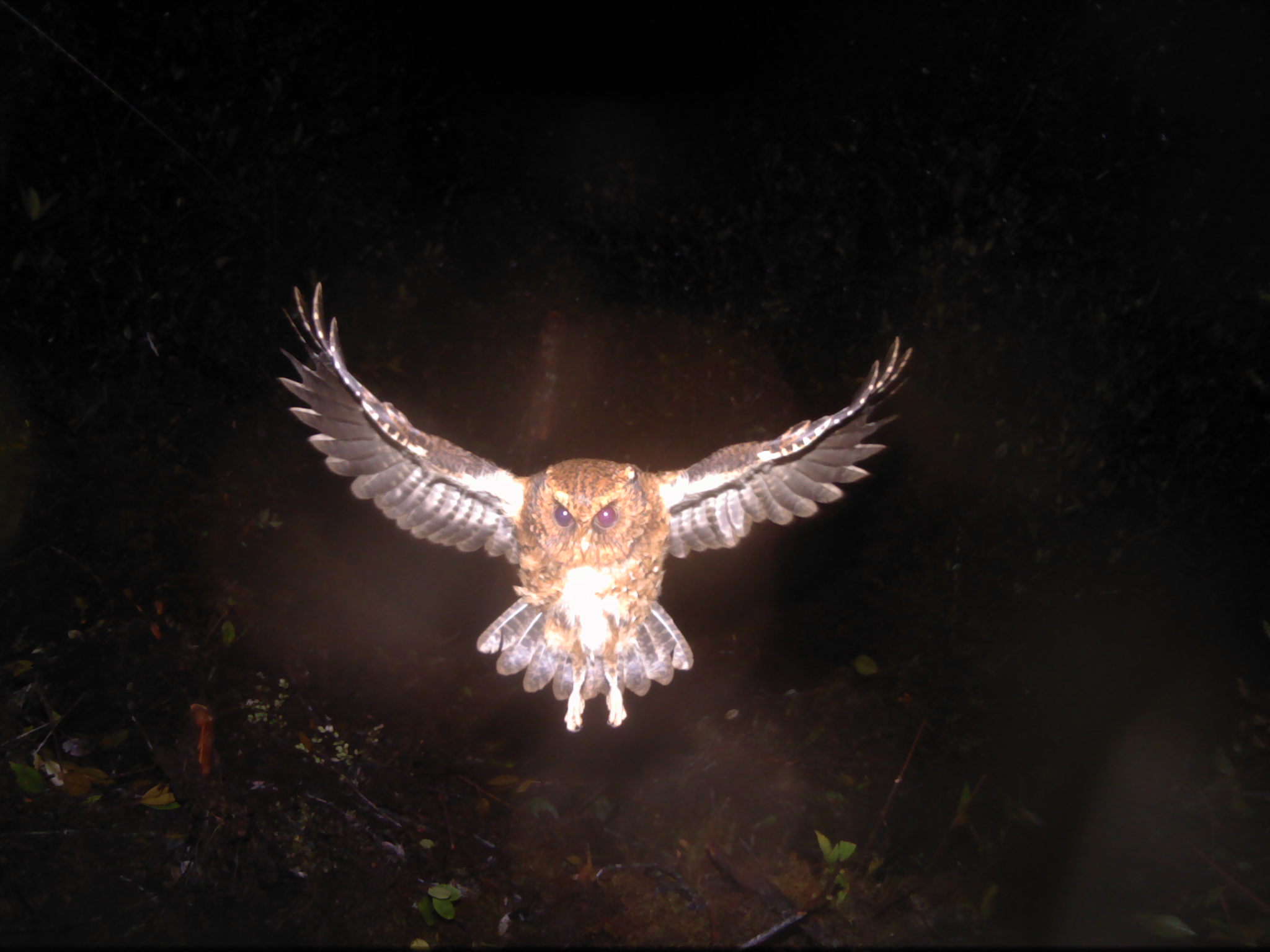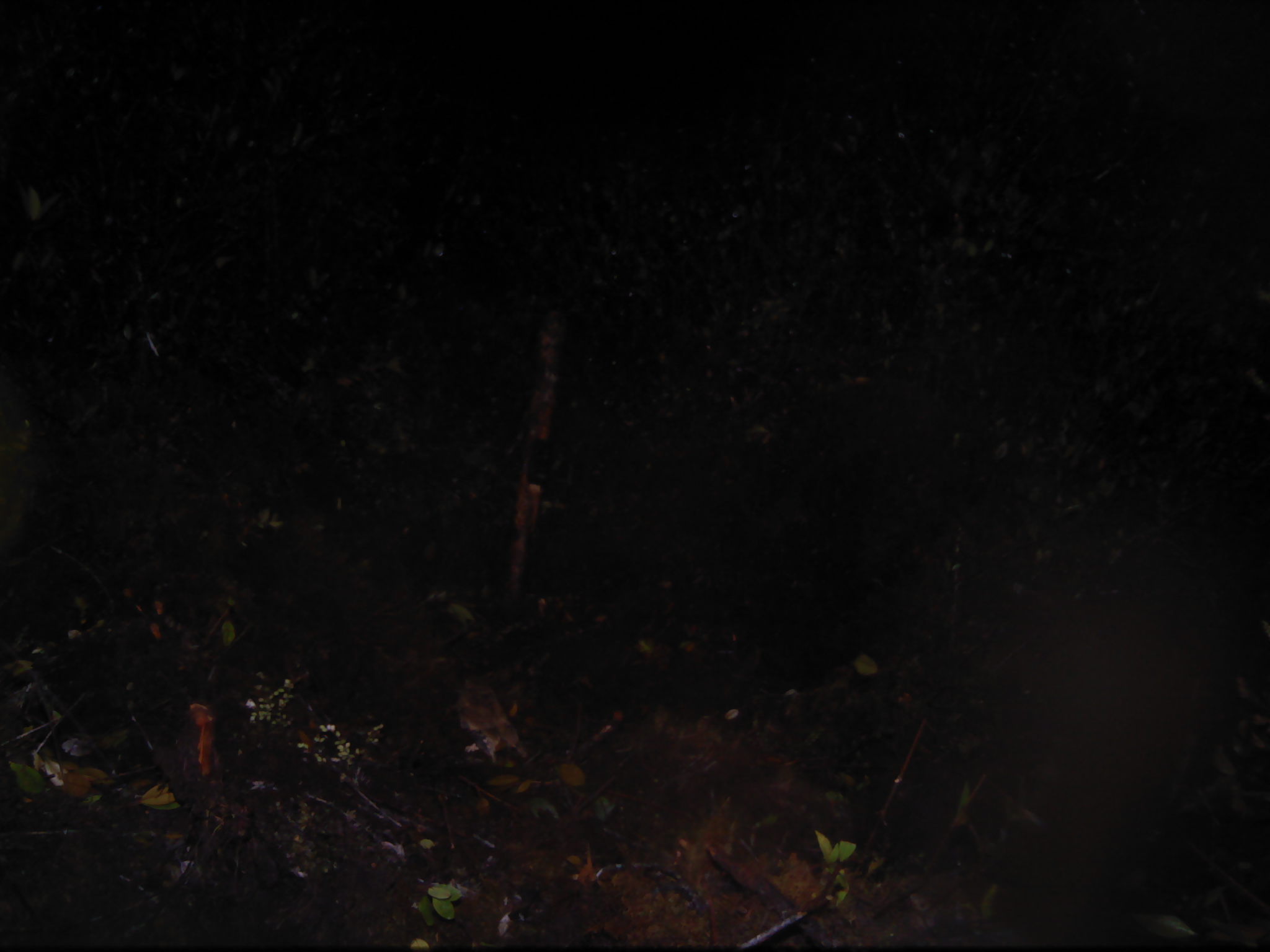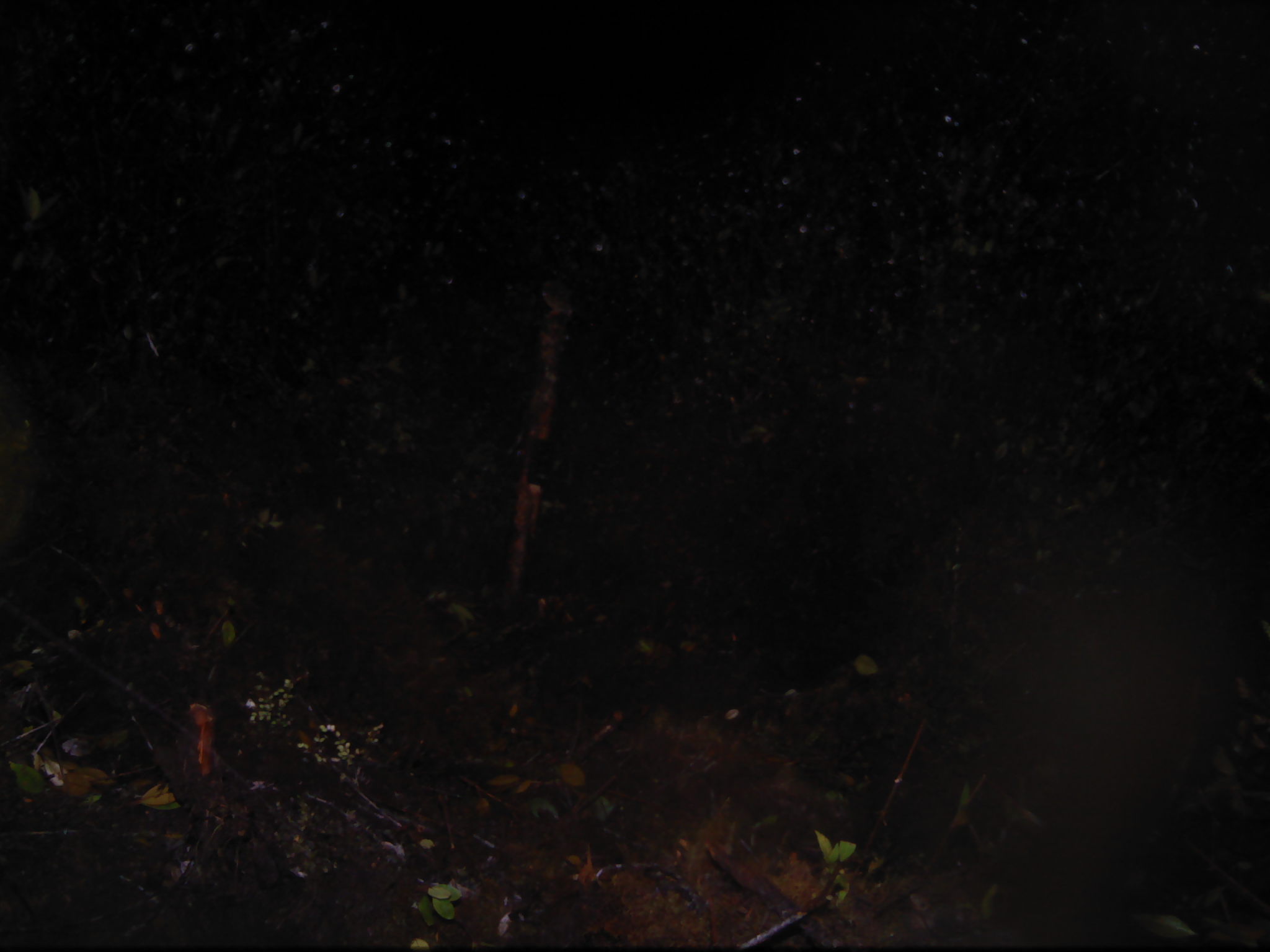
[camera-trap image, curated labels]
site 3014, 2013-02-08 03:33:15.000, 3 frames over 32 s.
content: unidentified animal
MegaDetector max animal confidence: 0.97